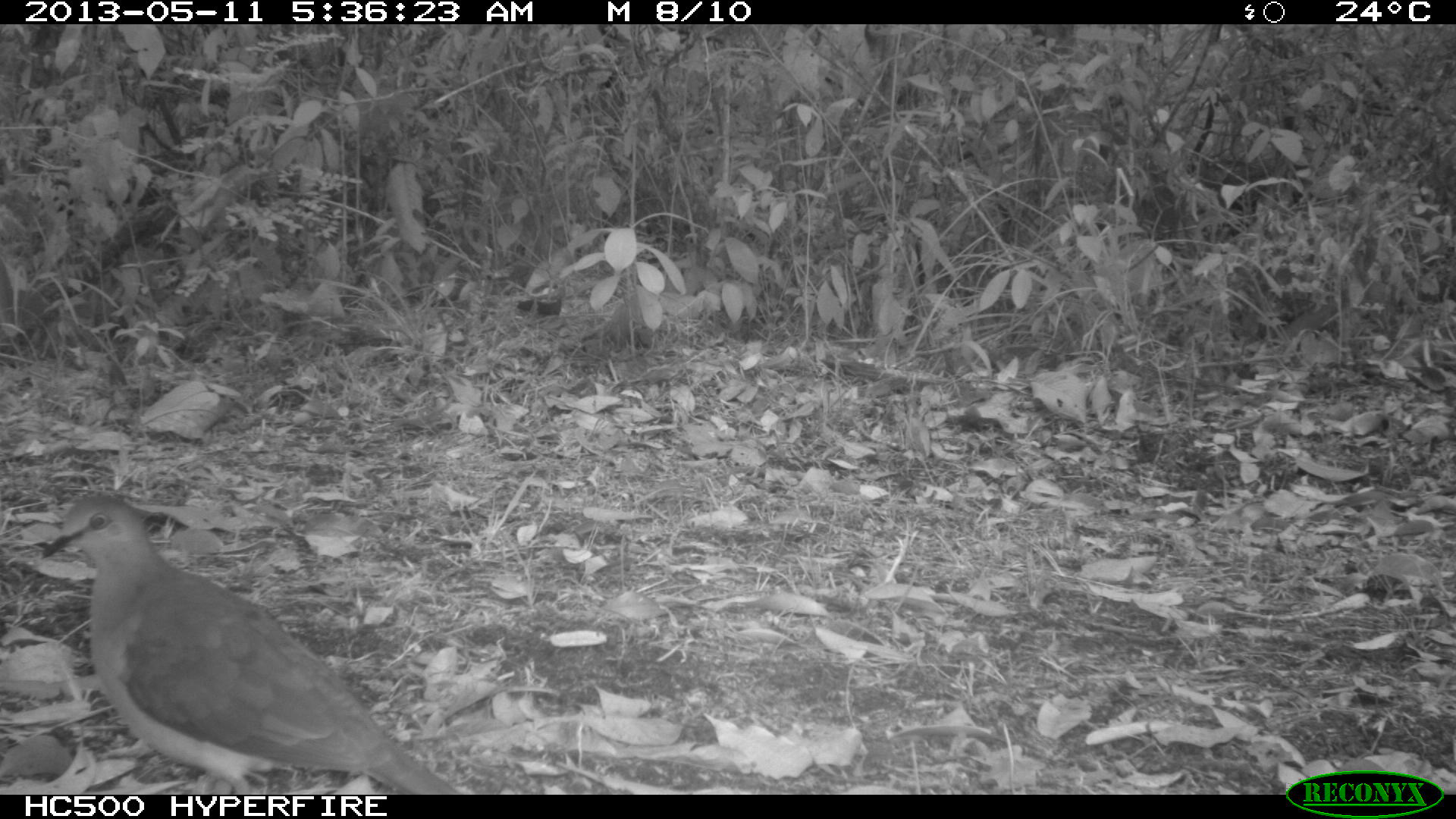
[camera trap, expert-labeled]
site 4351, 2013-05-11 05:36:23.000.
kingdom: Animalia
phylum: Chordata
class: Aves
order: Columbiformes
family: Columbidae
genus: Leptotila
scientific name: Leptotila plumbeiceps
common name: gray-headed dove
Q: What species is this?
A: Leptotila plumbeiceps (gray-headed dove).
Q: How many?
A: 1.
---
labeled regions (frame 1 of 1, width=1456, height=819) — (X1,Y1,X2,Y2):
leptotila plumbeiceps: (39,493,461,793)